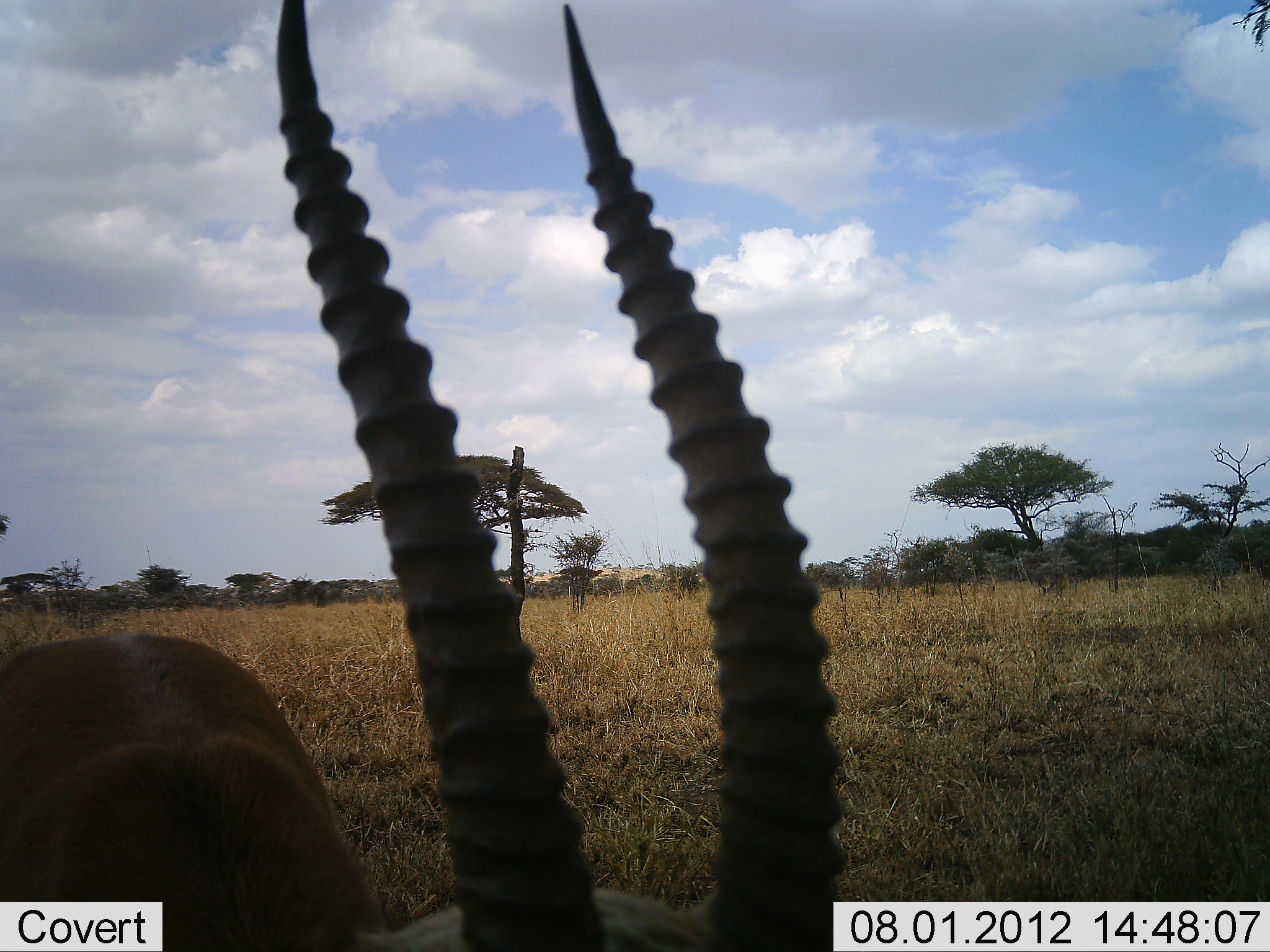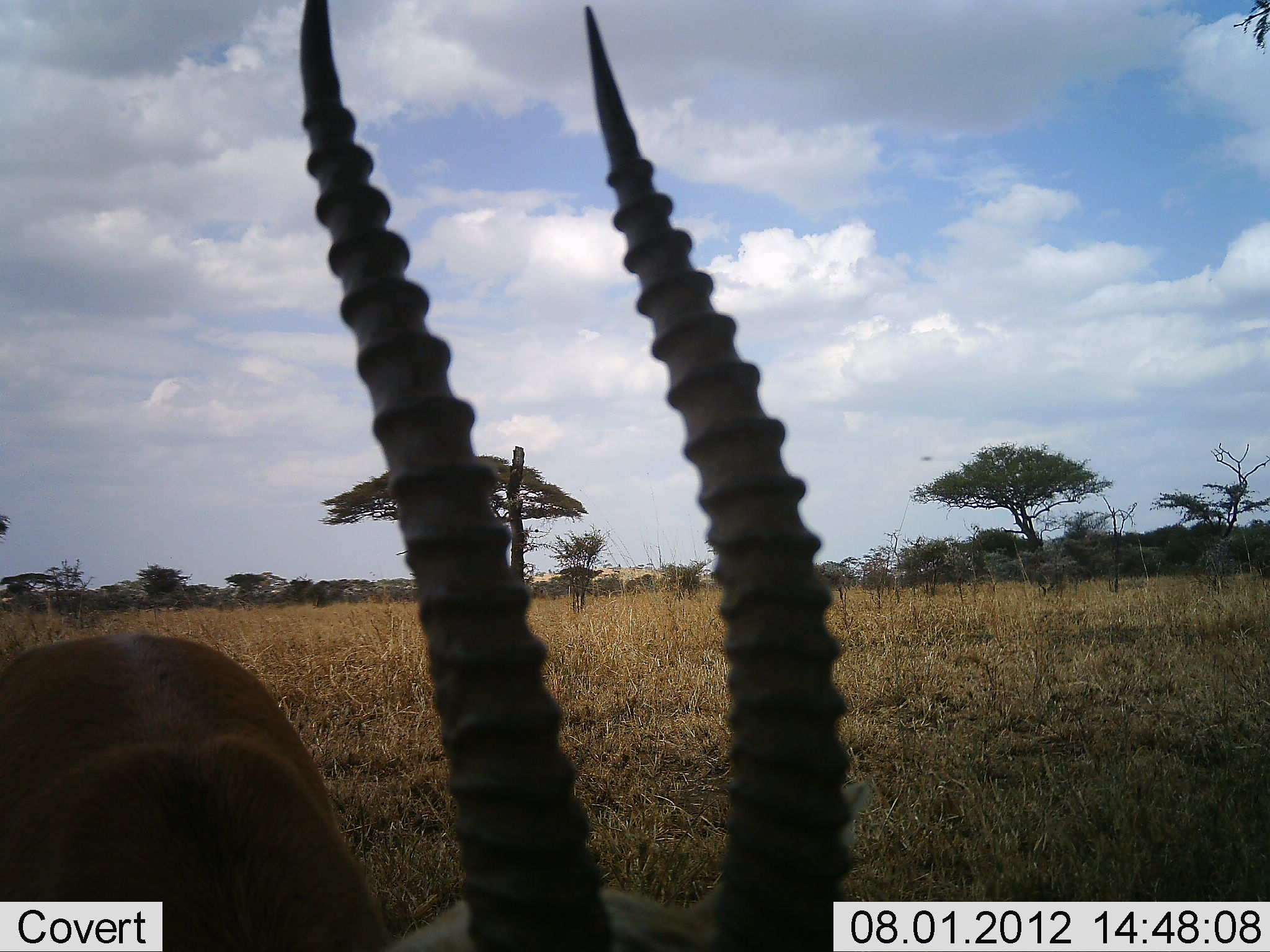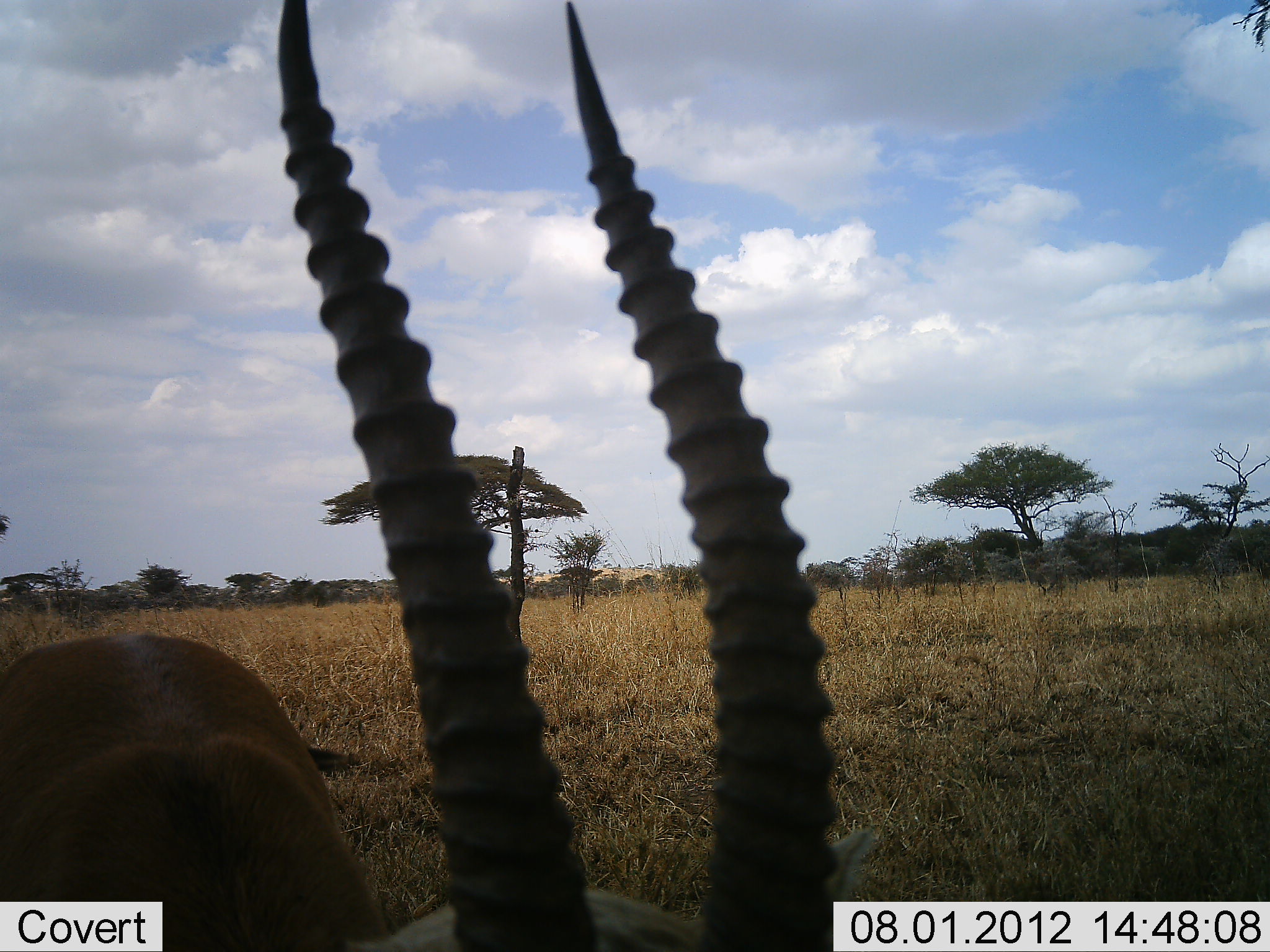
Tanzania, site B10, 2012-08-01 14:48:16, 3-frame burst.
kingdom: Animalia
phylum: Chordata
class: Mammalia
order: Artiodactyla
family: Bovidae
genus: Eudorcas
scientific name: Eudorcas thomsonii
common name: thomson's gazelle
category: gazellethomsons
Gazellethomsons (thomson's gazelle) (Eudorcas thomsonii), count 1. Behavior (volunteer vote fractions): standing 80%, resting 0%, moving 0%, interacting 0%. Young present (vote fraction): 0%. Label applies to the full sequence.